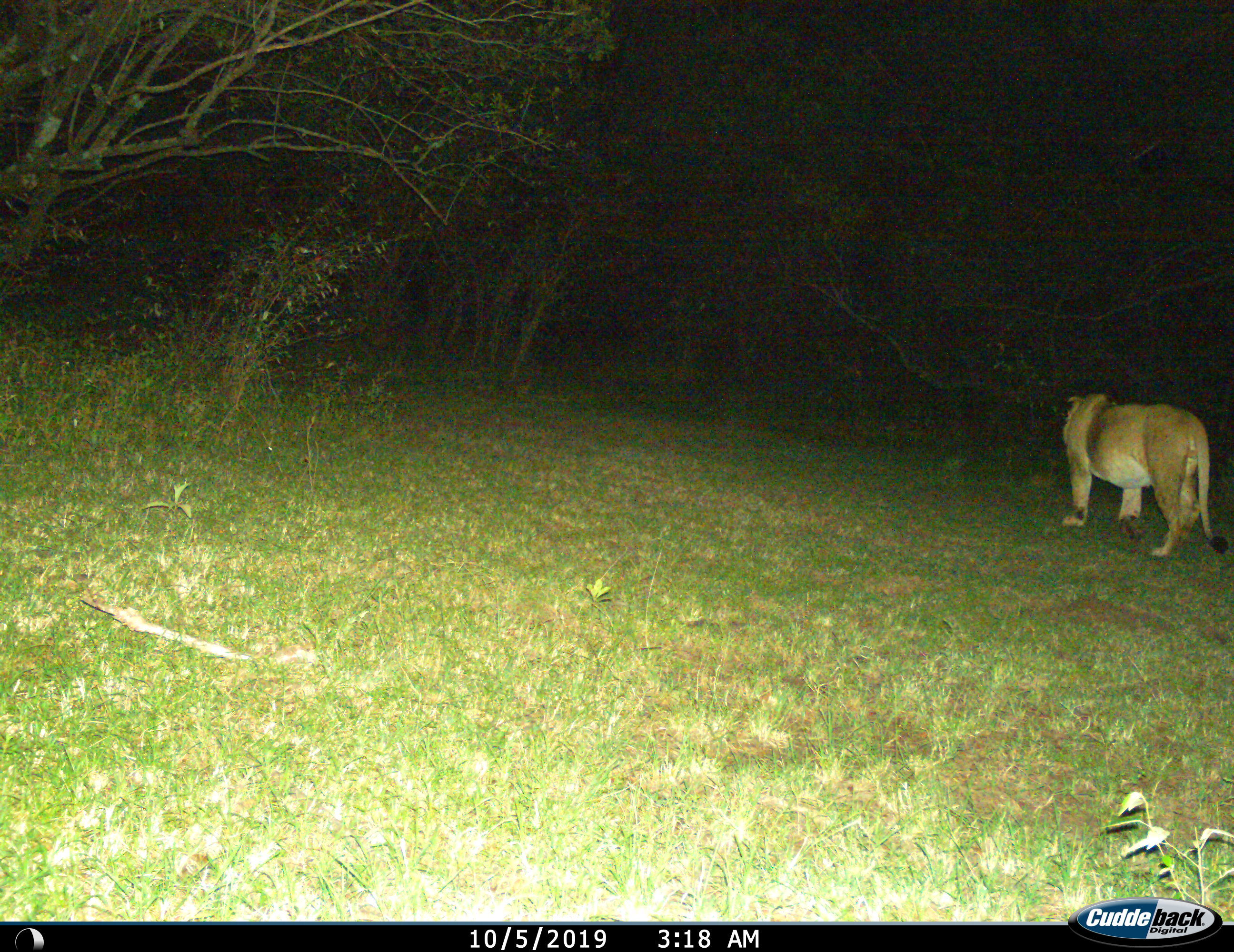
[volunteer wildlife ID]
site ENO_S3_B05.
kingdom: Animalia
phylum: Chordata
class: Mammalia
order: Carnivora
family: Felidae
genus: Panthera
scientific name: Panthera leo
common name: lion female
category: lionfemale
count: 1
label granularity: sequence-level